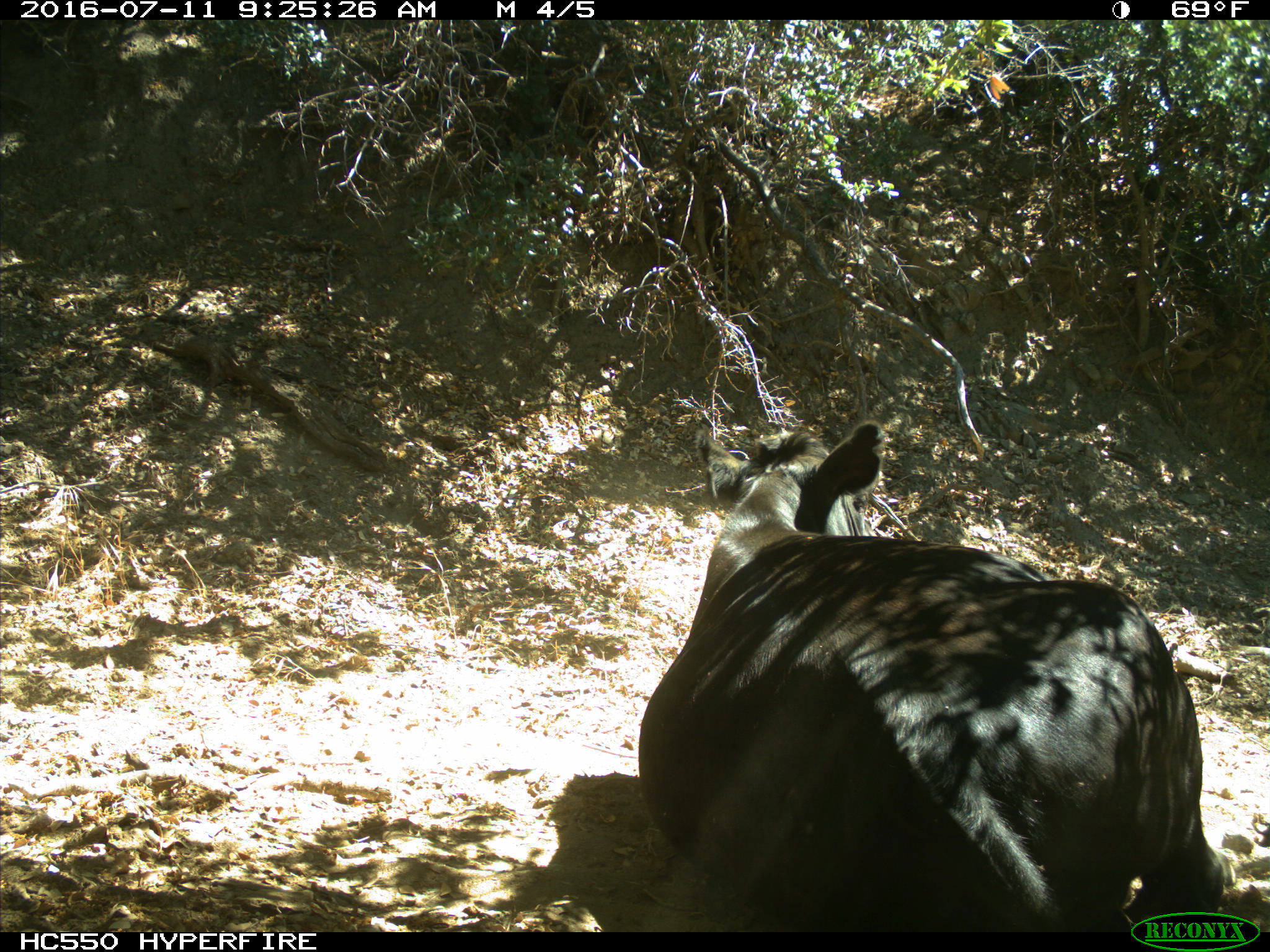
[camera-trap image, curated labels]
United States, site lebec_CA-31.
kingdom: Animalia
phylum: Chordata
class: Mammalia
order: Artiodactyla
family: Bovidae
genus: Bos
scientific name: Bos taurus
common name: domestic cow